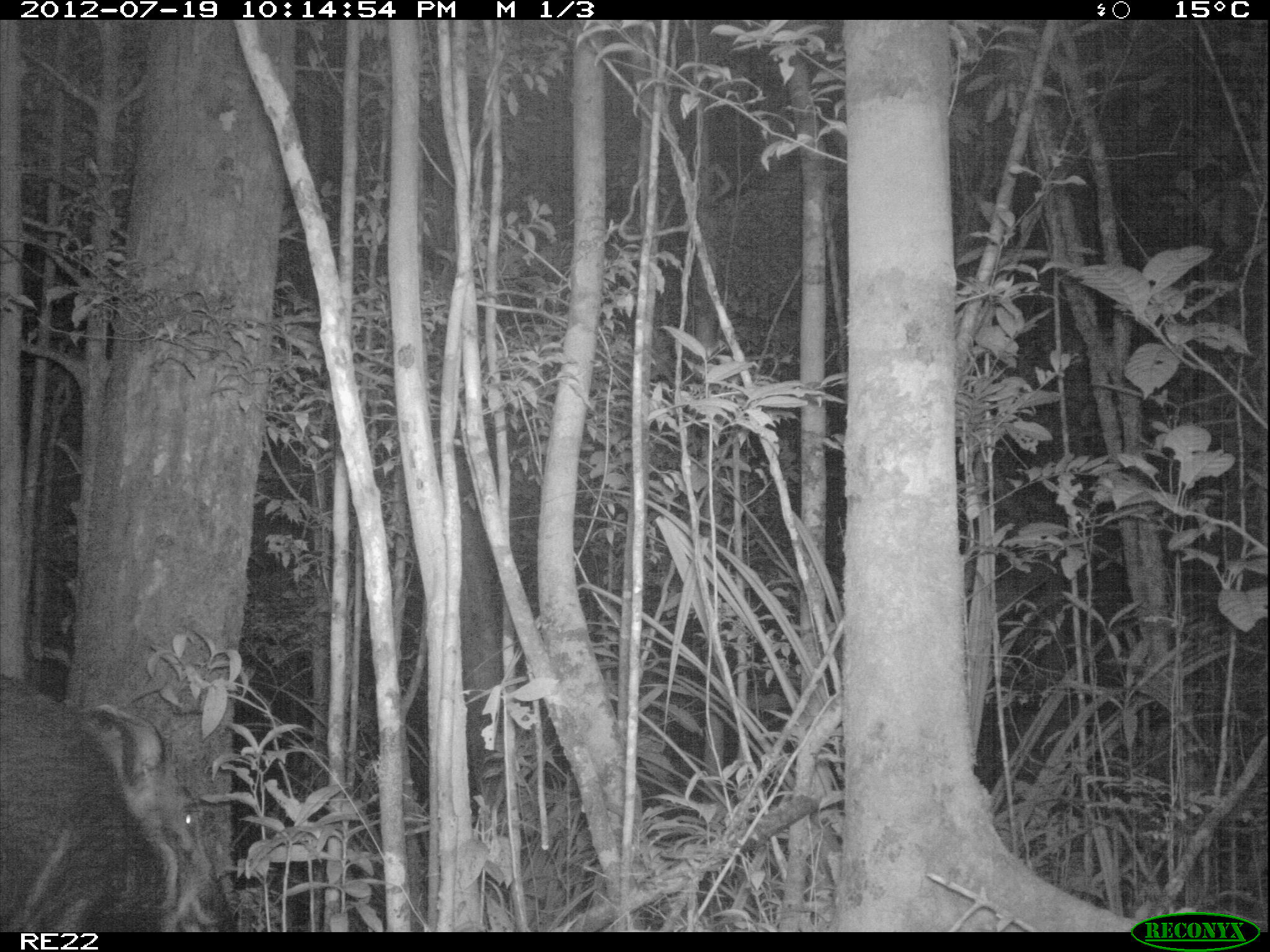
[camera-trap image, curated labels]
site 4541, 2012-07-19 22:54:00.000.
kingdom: Animalia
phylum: Chordata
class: Mammalia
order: Artiodactyla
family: Suidae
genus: Potamochoerus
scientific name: Potamochoerus larvatus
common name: bushpig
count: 1